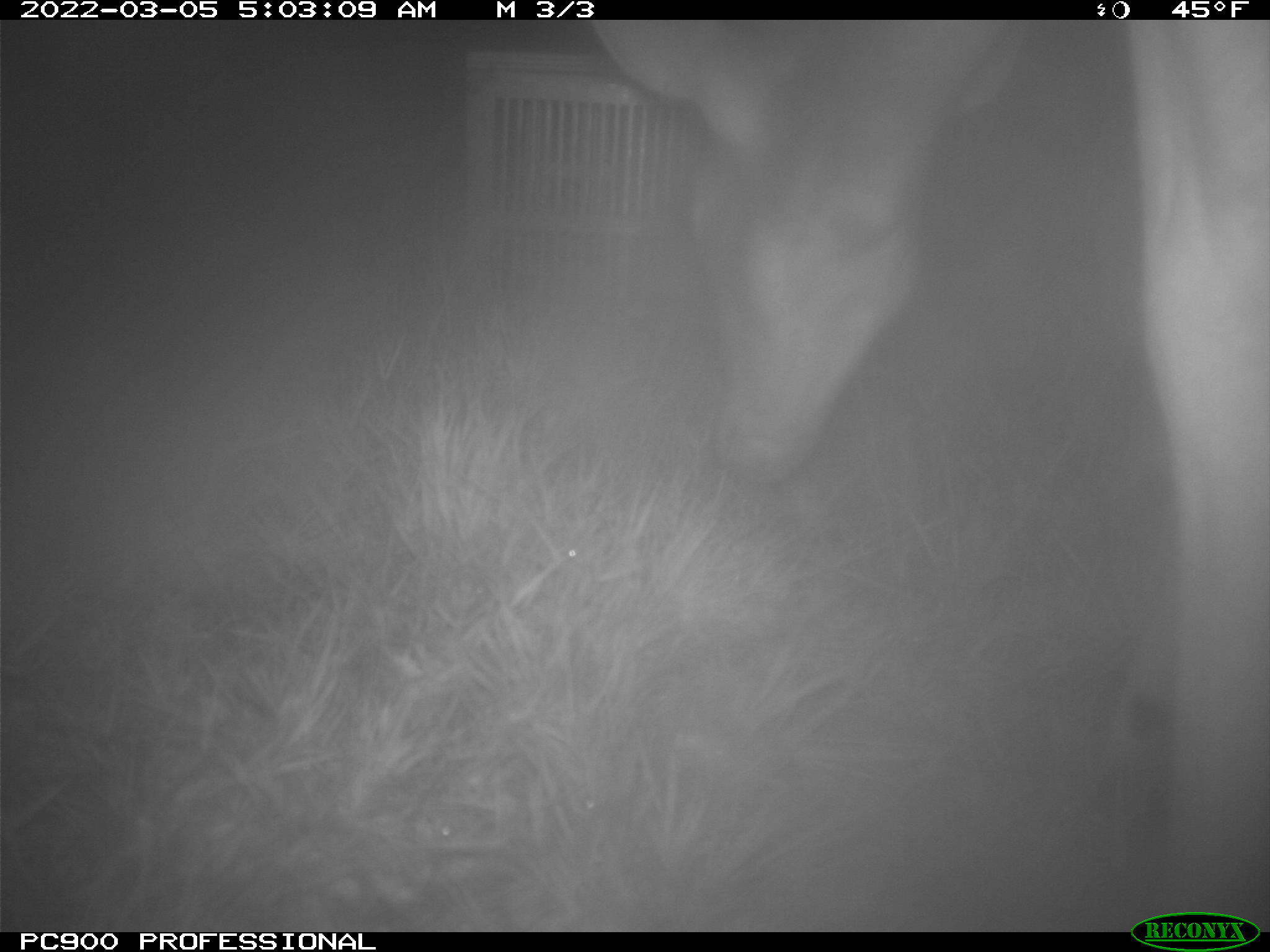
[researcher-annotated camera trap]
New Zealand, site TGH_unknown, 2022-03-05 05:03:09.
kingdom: Animalia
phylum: Chordata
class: Mammalia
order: Artiodactyla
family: Cervidae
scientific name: Cervidae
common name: deer